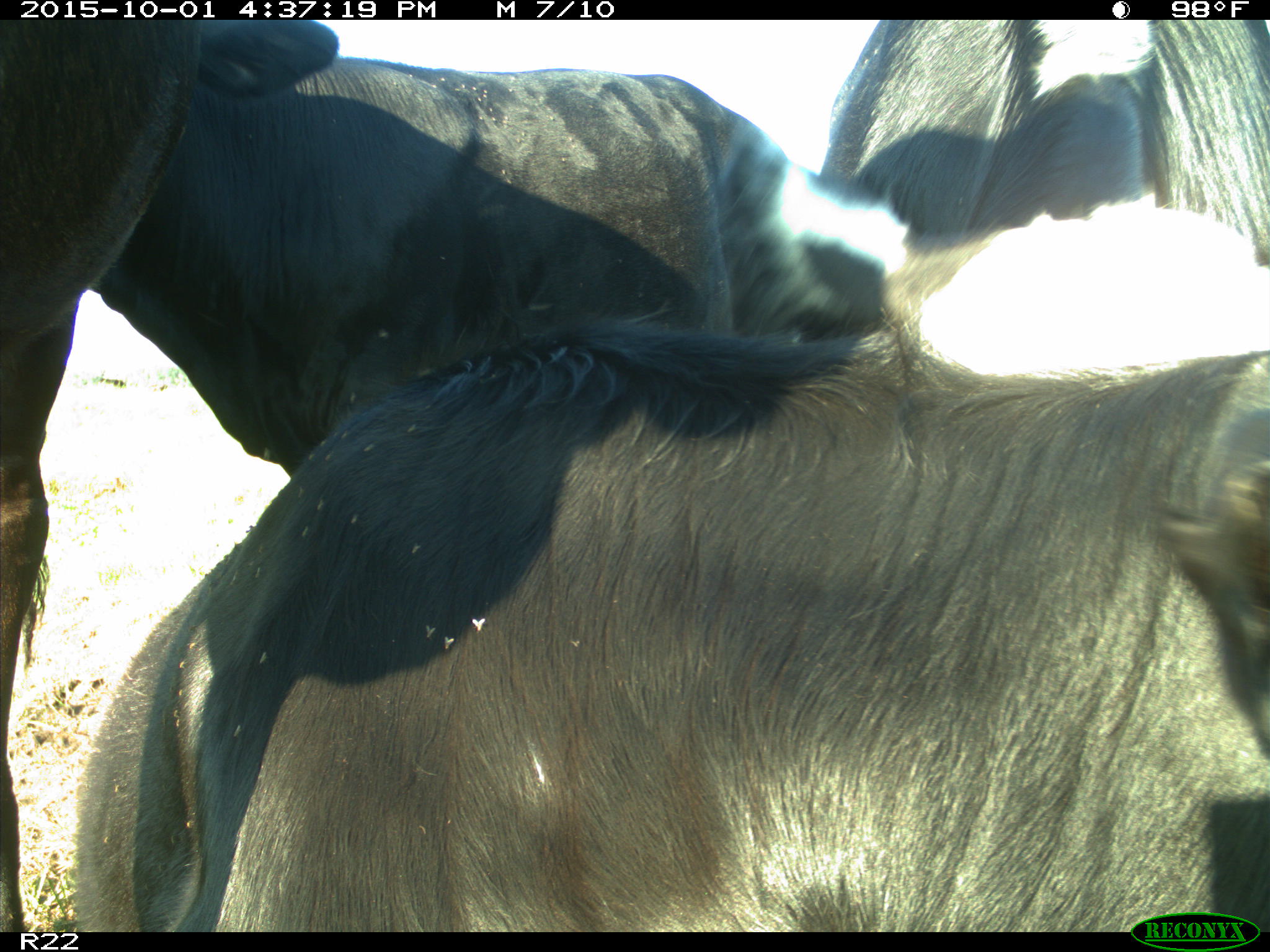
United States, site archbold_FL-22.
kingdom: Animalia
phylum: Chordata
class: Mammalia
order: Artiodactyla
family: Bovidae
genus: Bos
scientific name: Bos taurus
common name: domestic cow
Bos taurus (domestic cow).